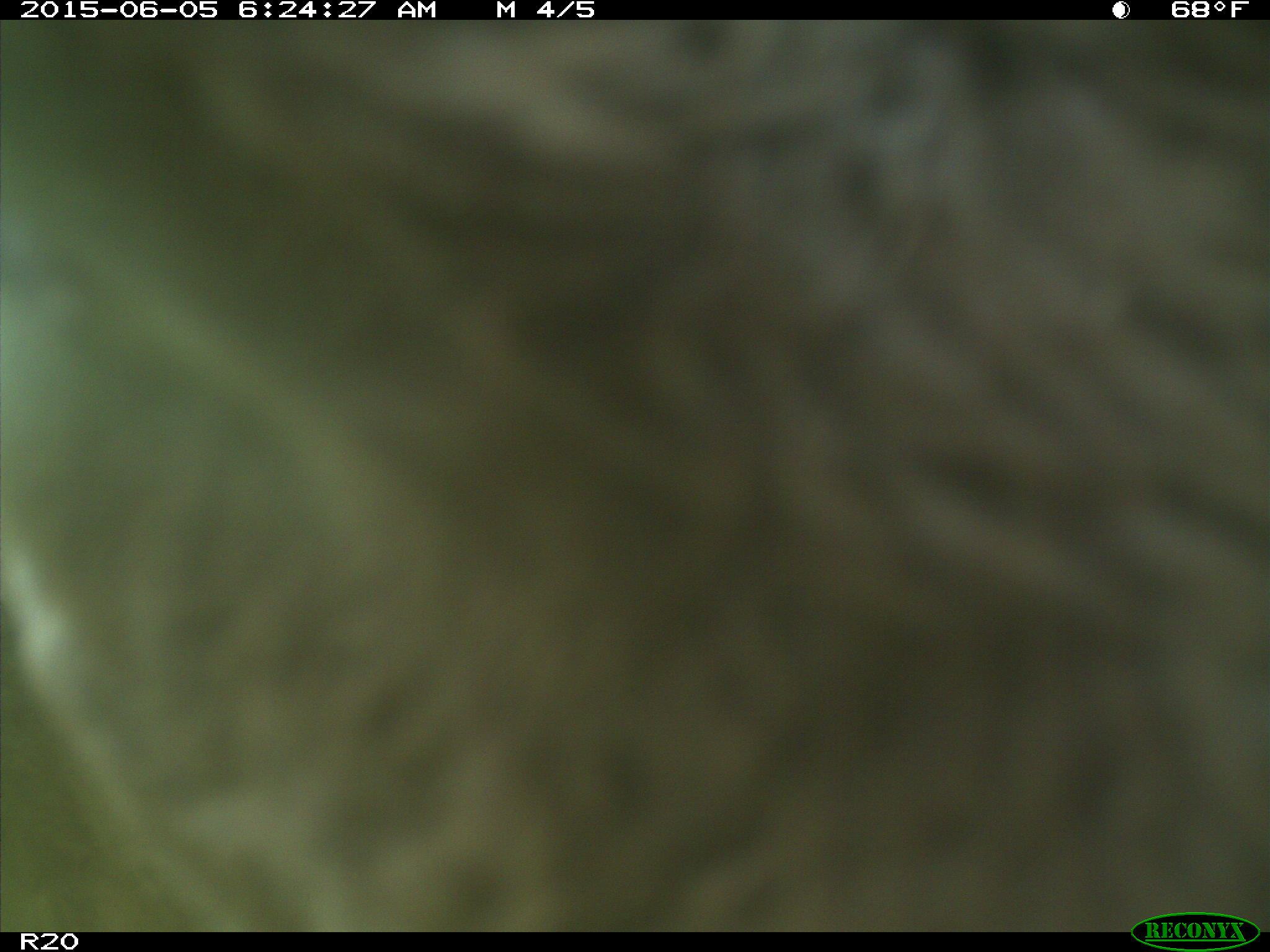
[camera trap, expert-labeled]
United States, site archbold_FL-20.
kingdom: Animalia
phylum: Chordata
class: Mammalia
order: Artiodactyla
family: Bovidae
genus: Bos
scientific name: Bos taurus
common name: domestic cow